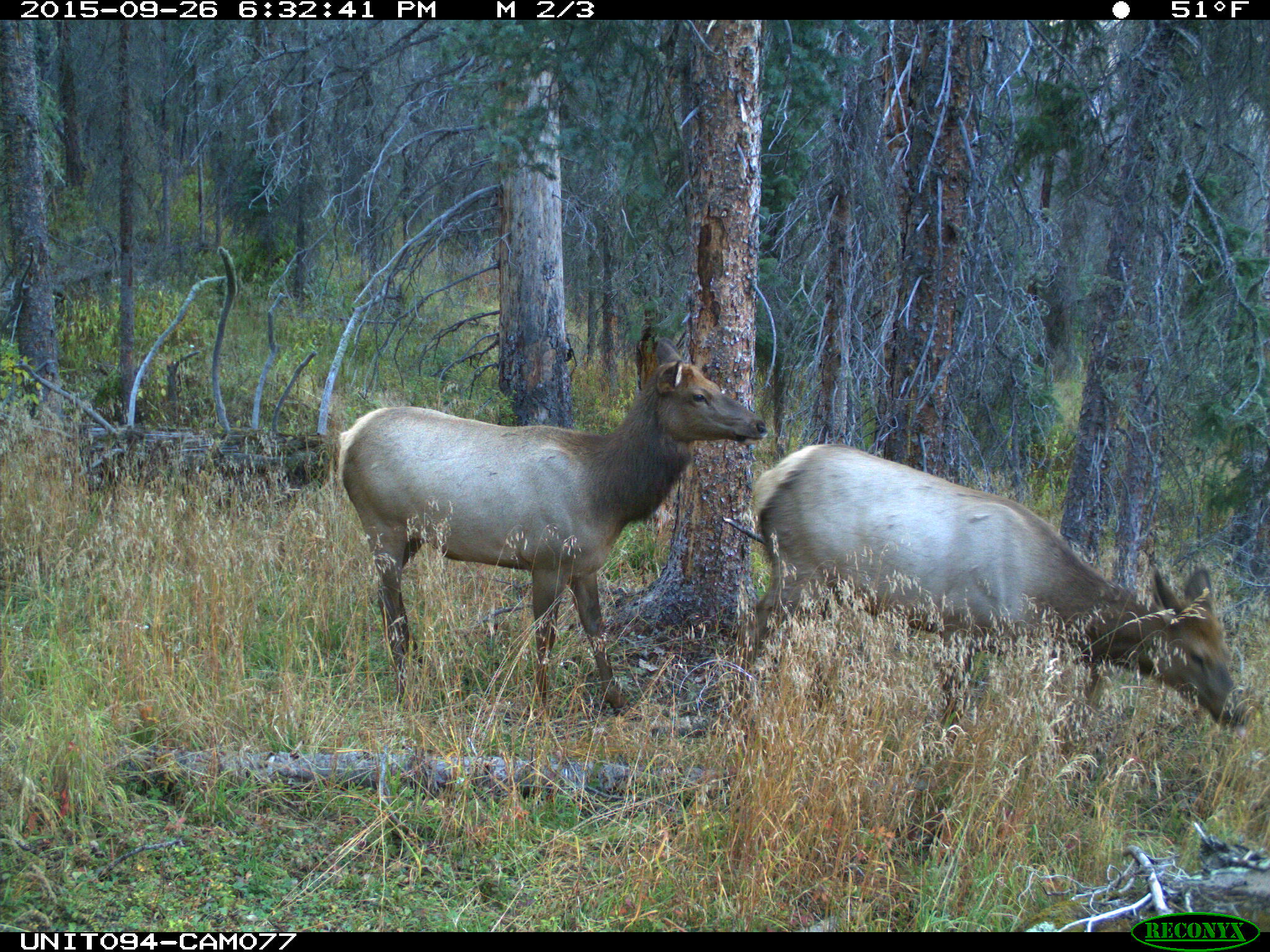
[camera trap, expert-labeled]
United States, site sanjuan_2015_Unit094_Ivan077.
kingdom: Animalia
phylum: Chordata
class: Mammalia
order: Artiodactyla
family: Cervidae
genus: Cervus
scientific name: Cervus elaphus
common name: red deer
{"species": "Cervus elaphus (red deer)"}